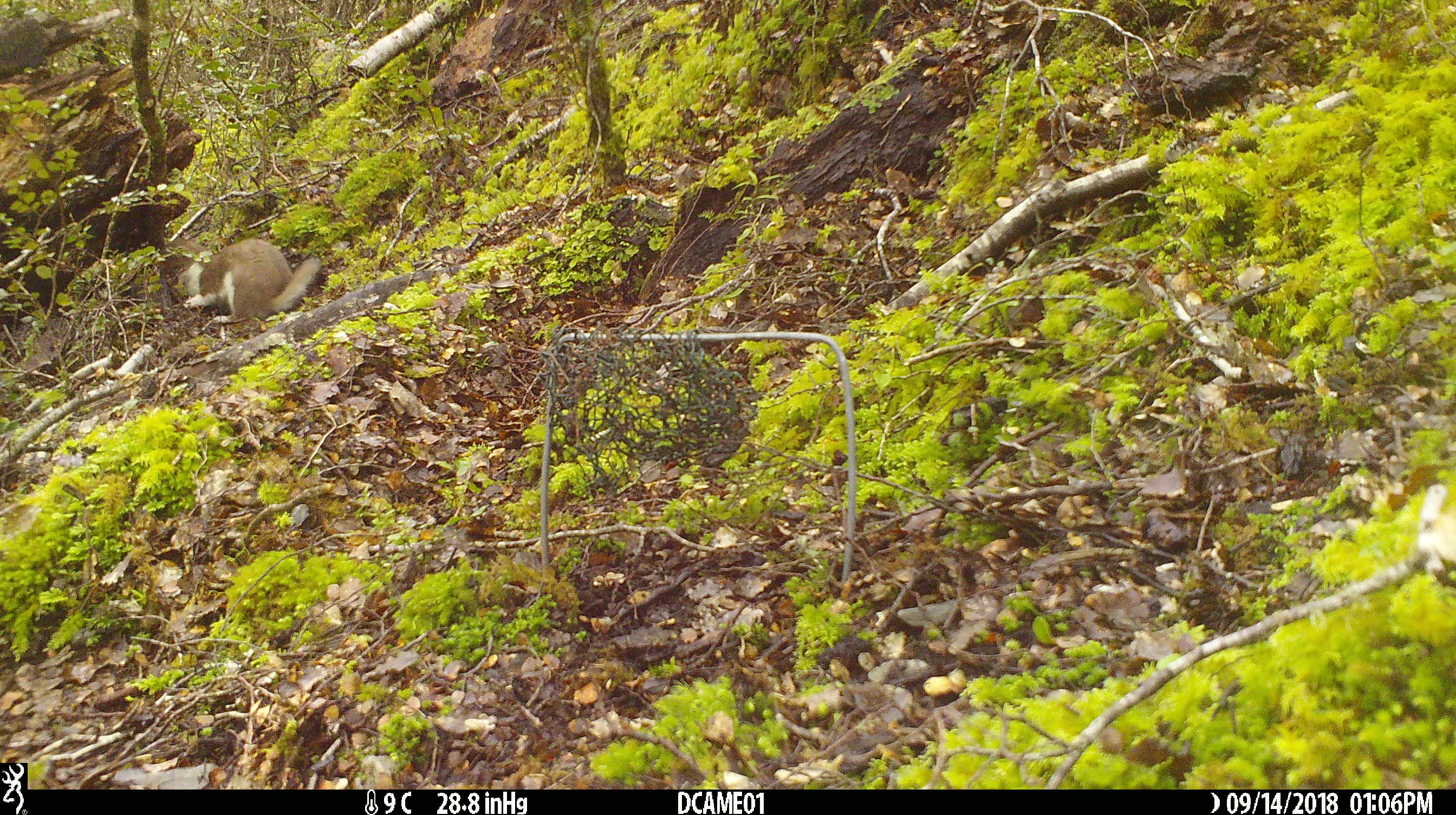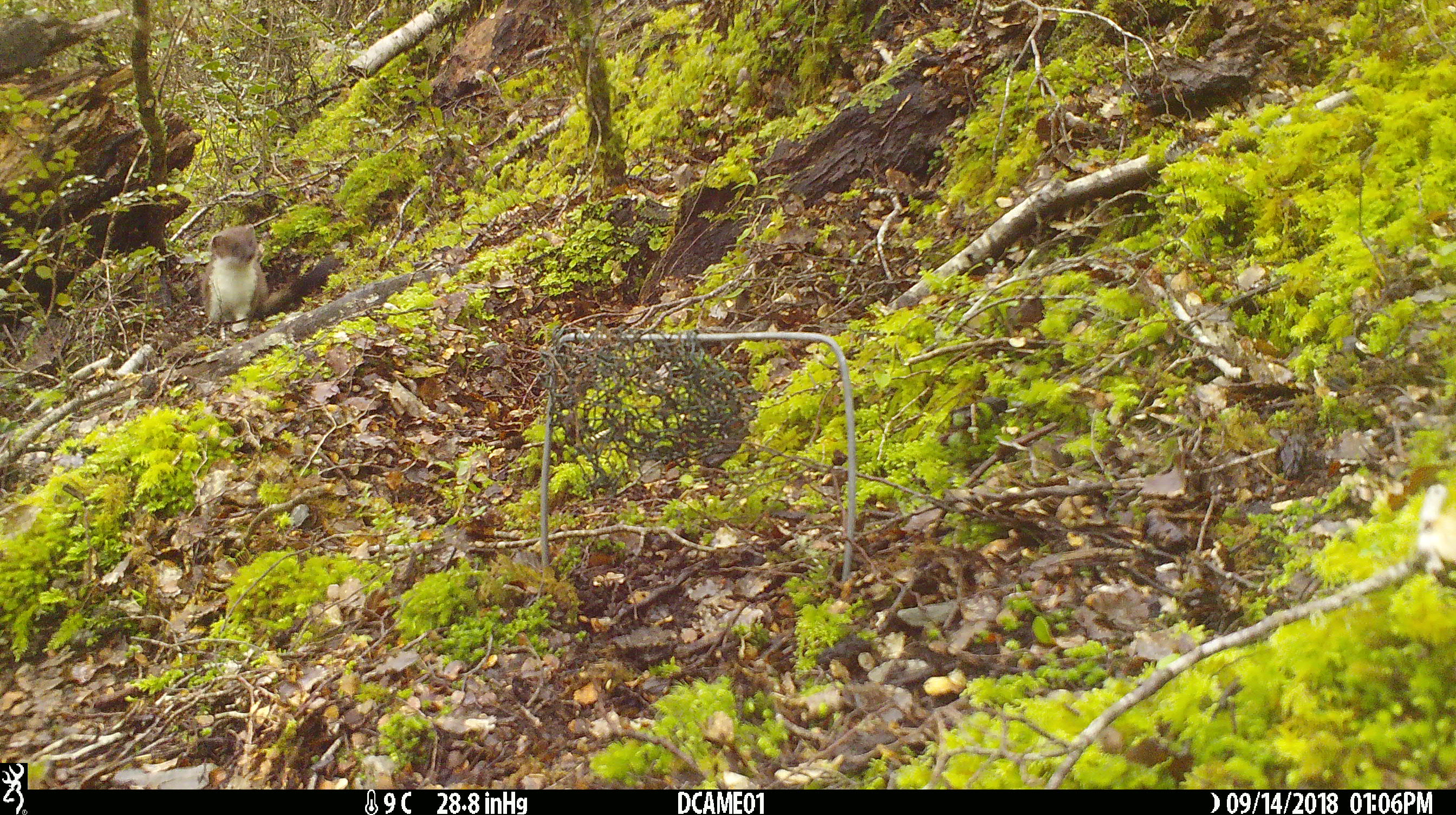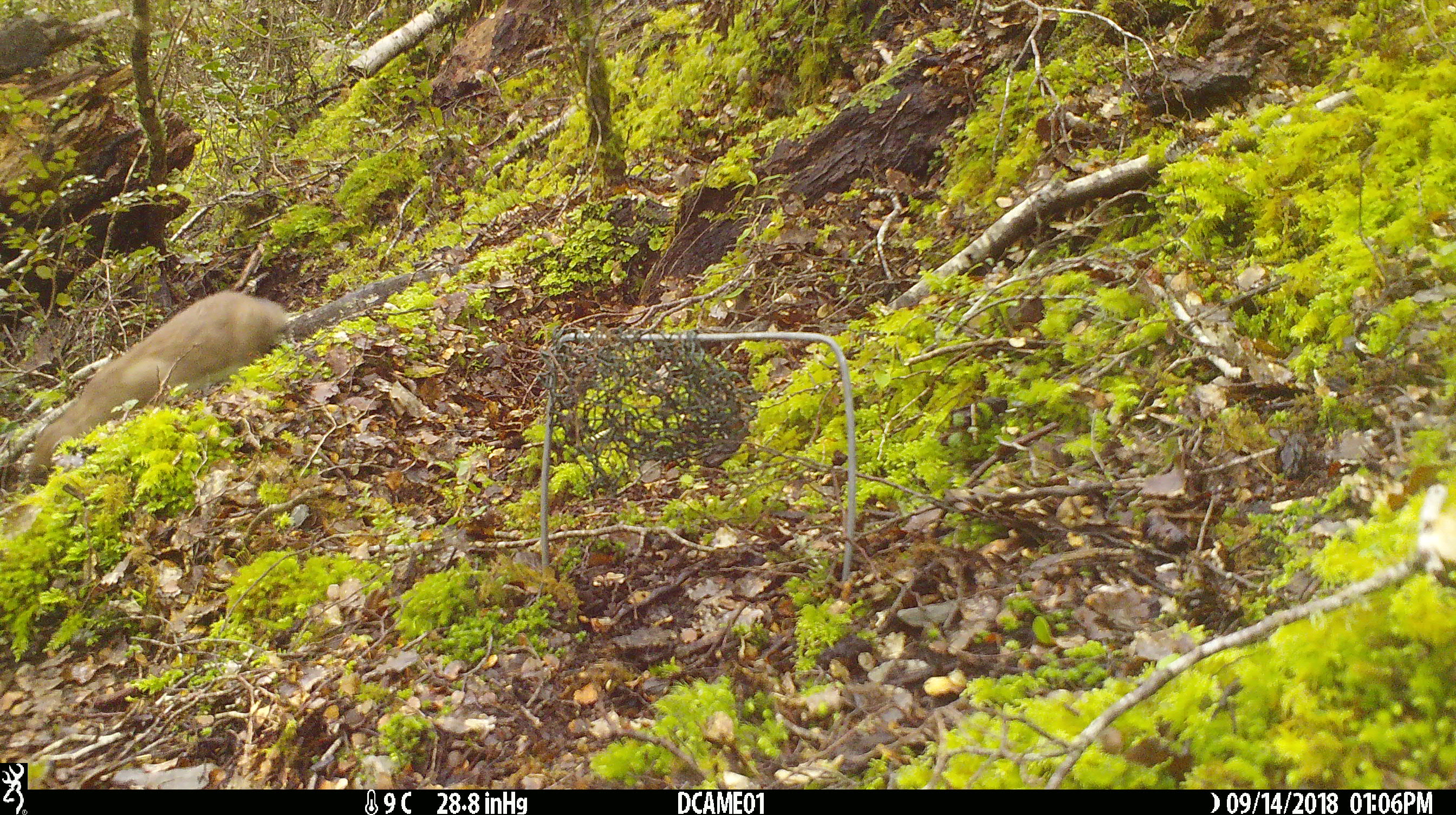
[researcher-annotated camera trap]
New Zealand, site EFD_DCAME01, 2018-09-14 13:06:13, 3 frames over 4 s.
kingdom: Animalia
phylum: Chordata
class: Mammalia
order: Carnivora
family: Mustelidae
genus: Mustela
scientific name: Mustela erminea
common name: stoat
Stoat (Mustela erminea).